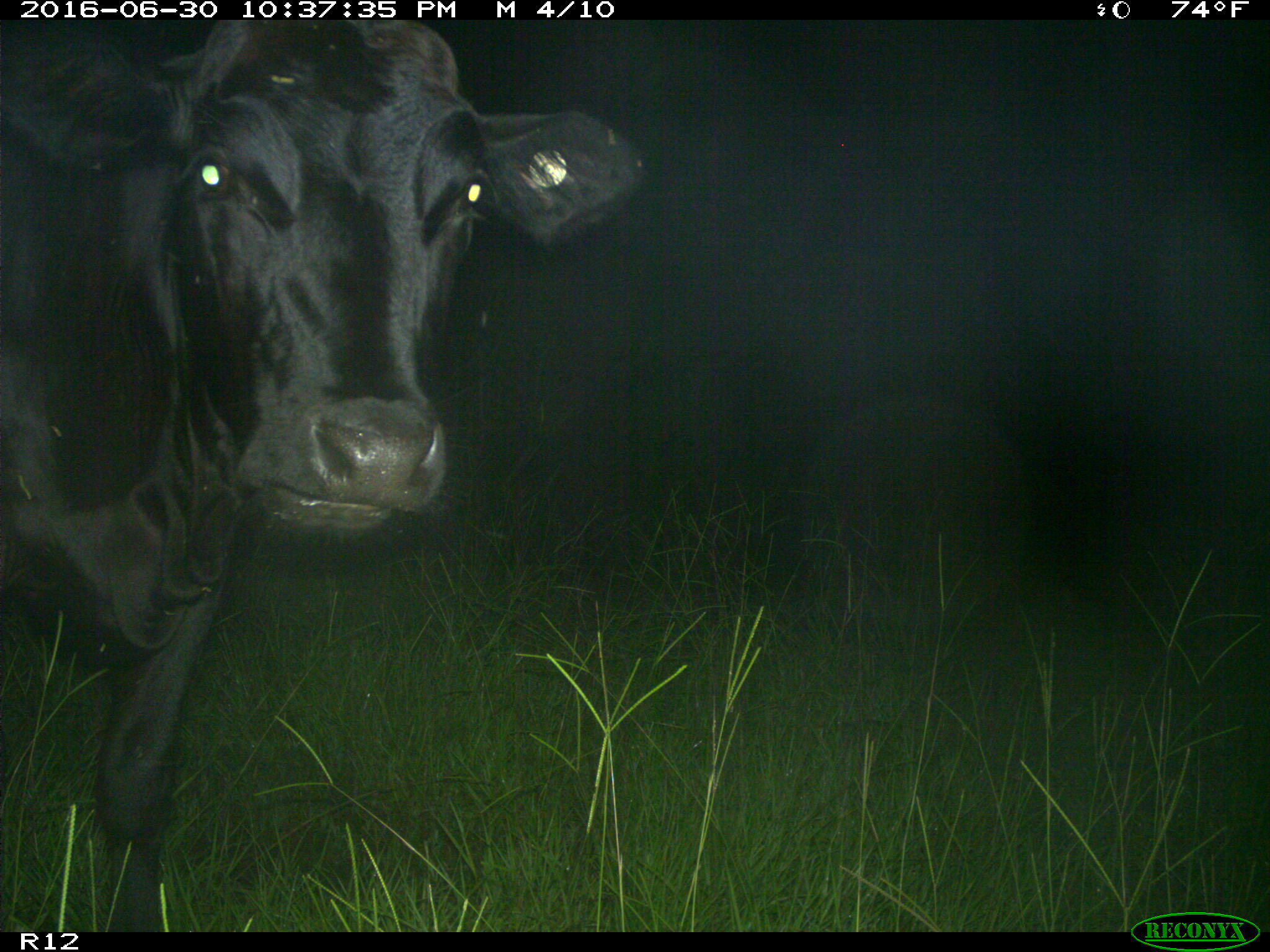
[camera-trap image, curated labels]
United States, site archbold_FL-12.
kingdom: Animalia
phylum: Chordata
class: Mammalia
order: Artiodactyla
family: Bovidae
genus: Bos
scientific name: Bos taurus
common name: domestic cow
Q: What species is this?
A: Bos taurus (domestic cow).